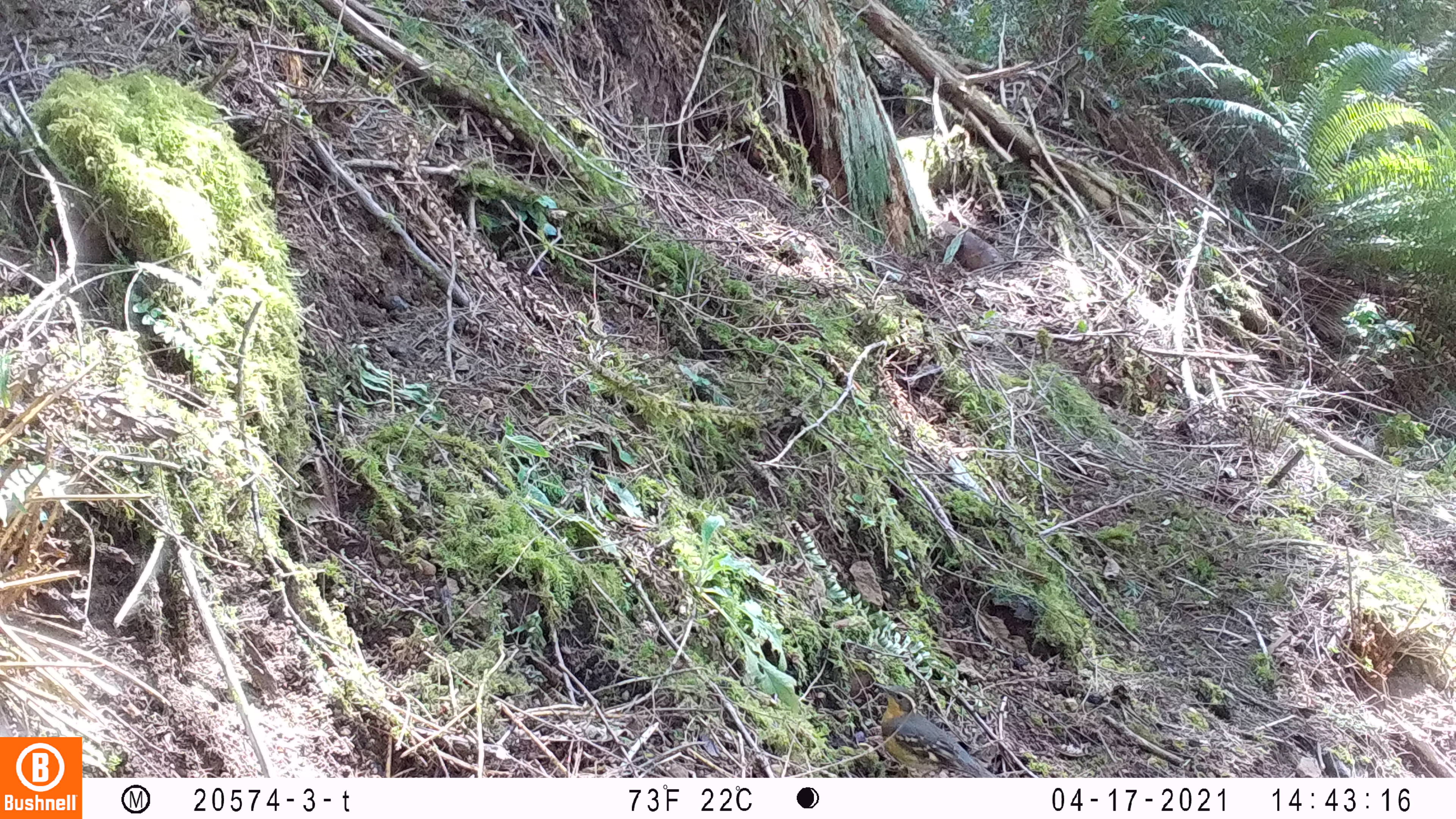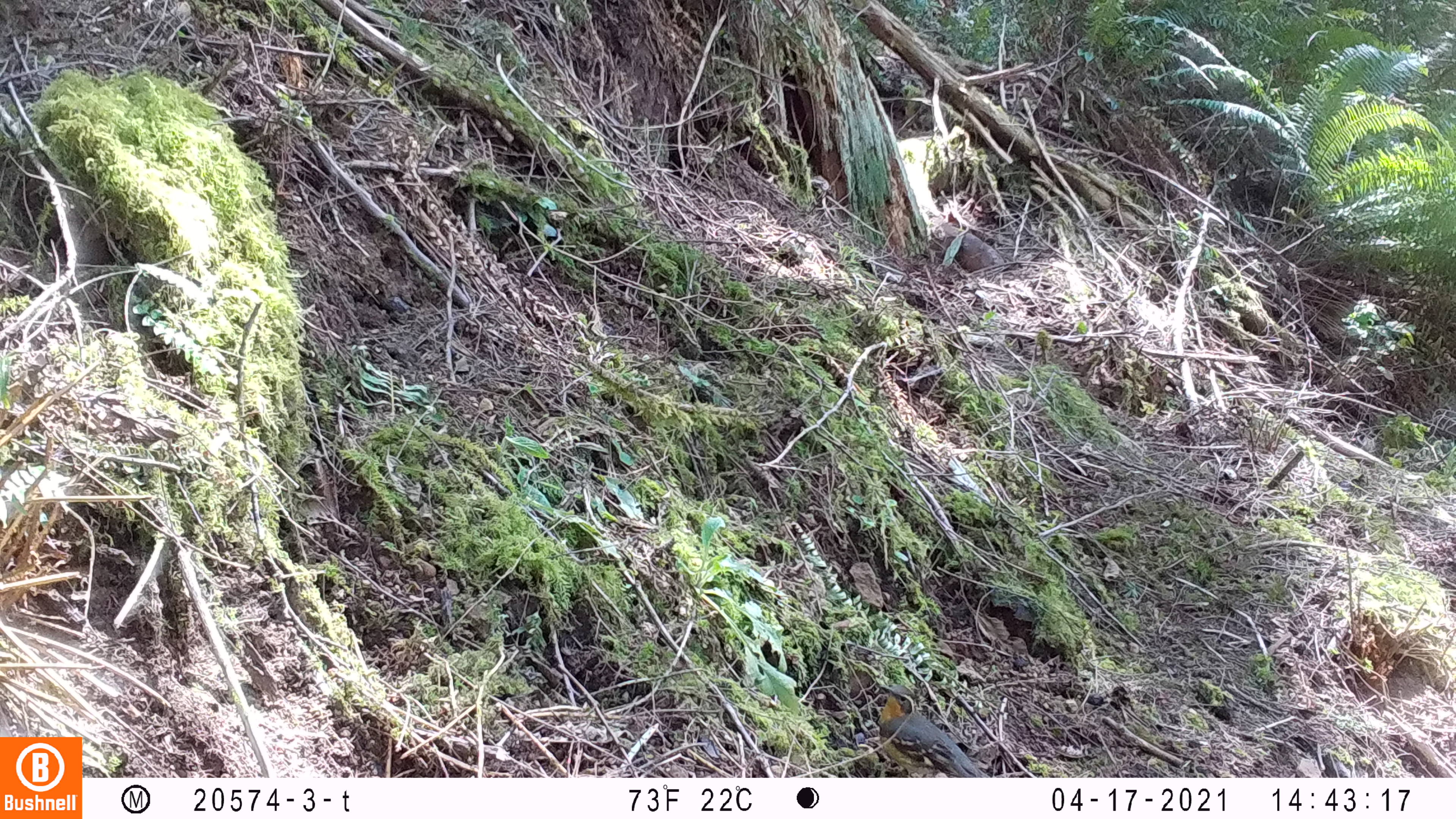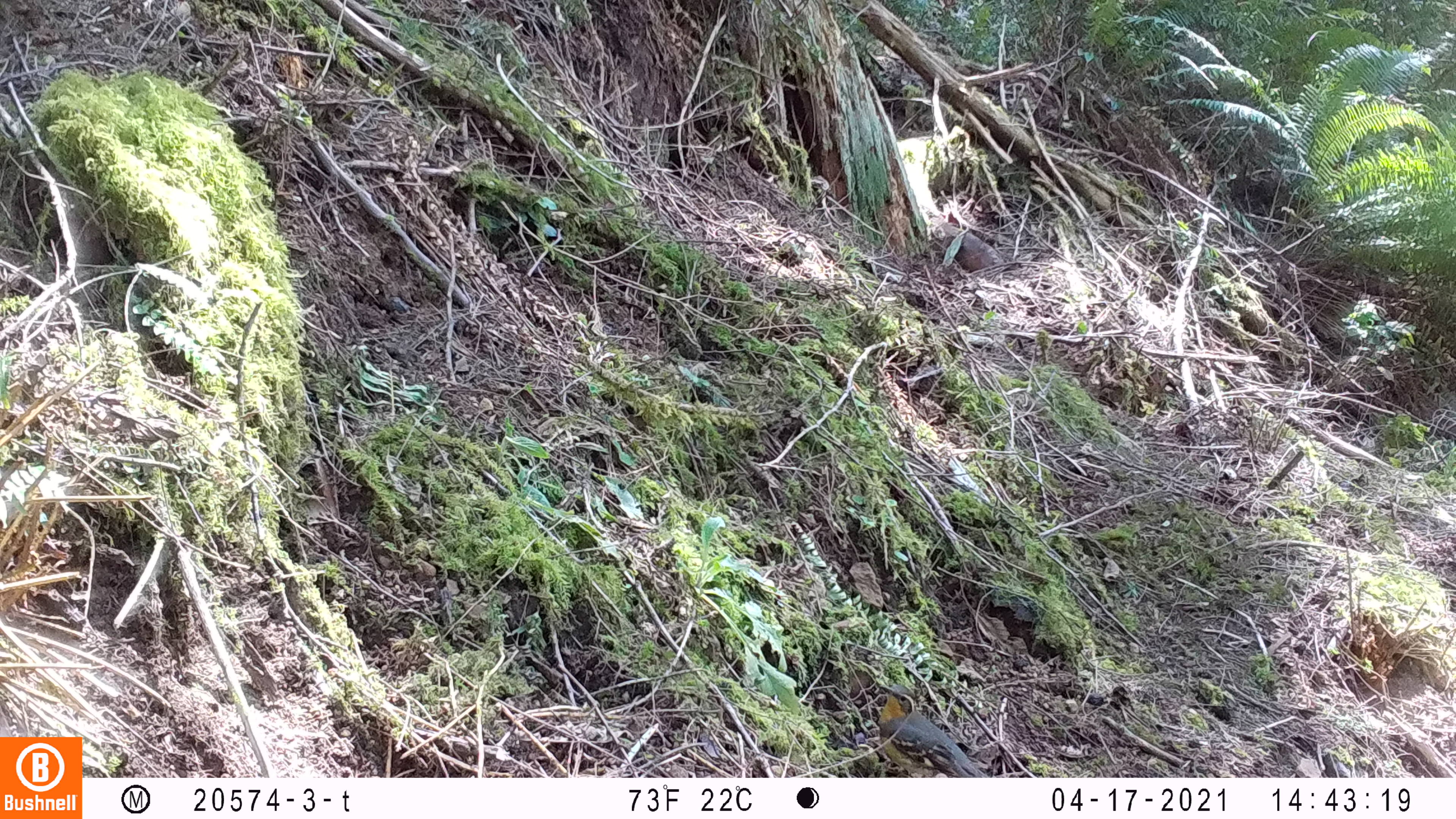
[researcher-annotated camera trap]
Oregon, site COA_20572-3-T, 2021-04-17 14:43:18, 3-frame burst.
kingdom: Animalia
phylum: Chordata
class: Aves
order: Passeriformes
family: Turdidae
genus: Ixoreus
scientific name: Ixoreus naevius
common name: varied thrush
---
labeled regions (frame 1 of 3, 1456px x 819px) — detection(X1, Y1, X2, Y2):
varied thrush: detection(872, 674, 992, 772)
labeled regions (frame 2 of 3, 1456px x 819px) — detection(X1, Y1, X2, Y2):
varied thrush: detection(872, 683, 992, 773)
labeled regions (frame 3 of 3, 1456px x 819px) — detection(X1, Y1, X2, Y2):
varied thrush: detection(873, 679, 987, 773)